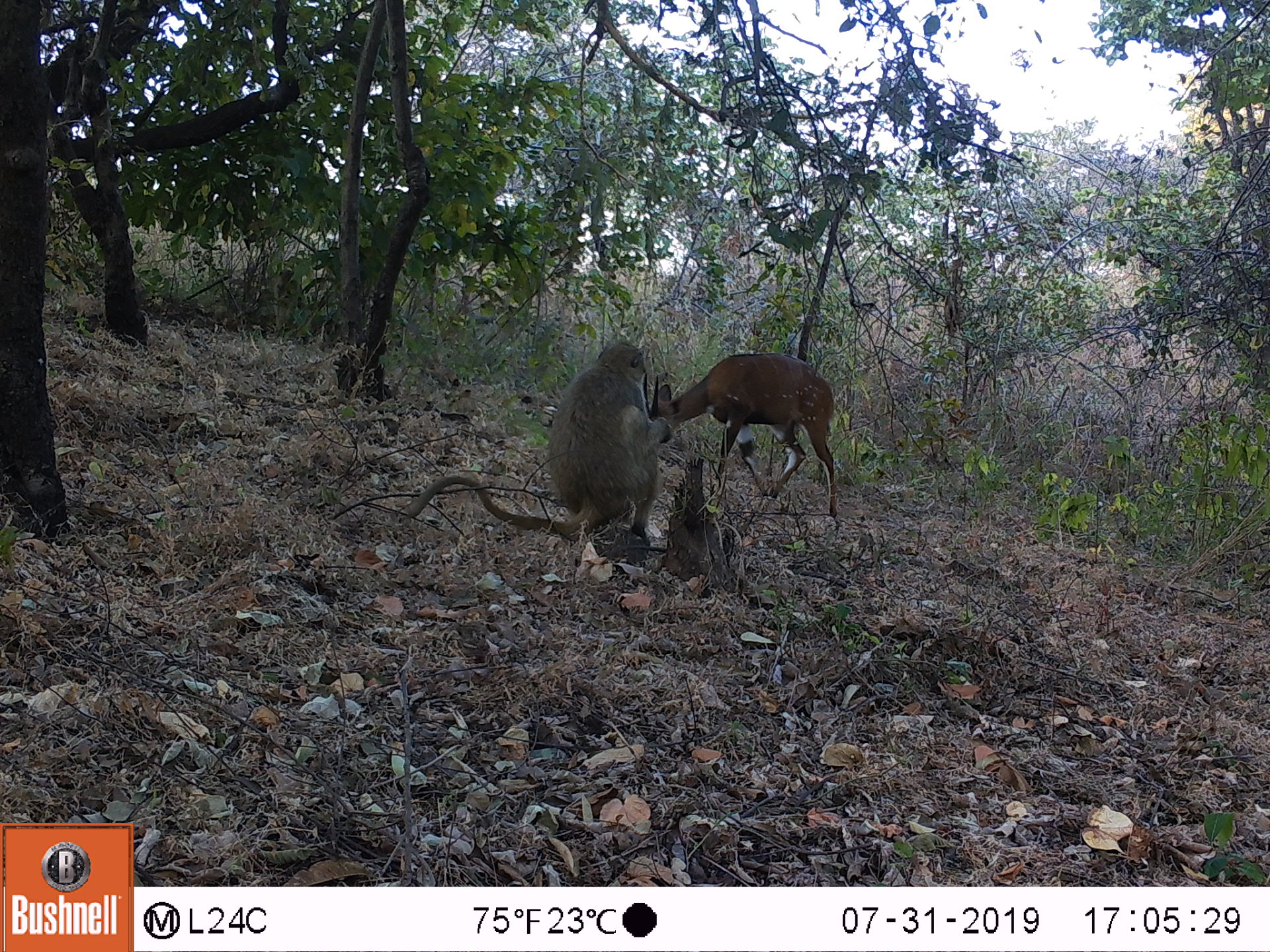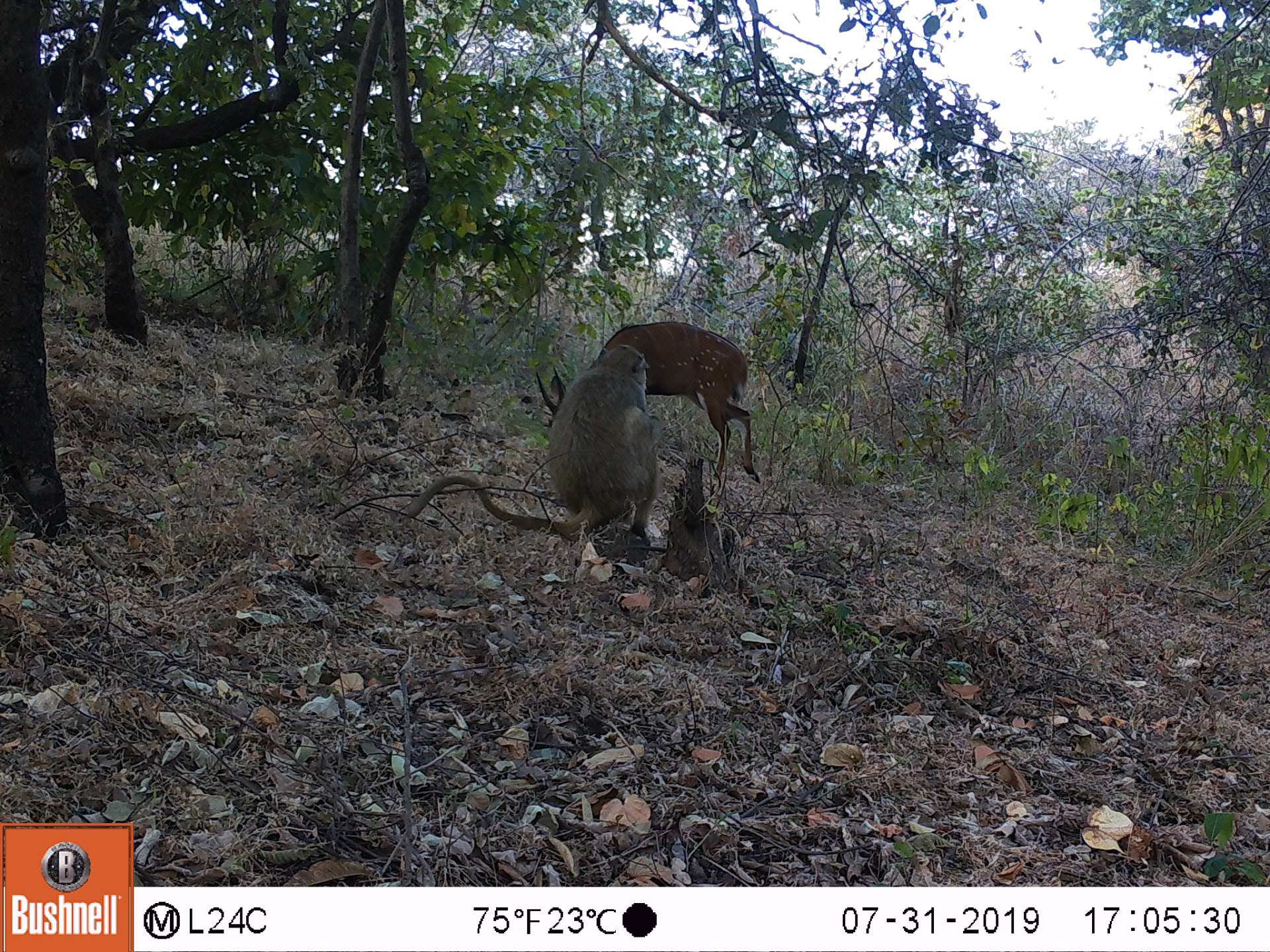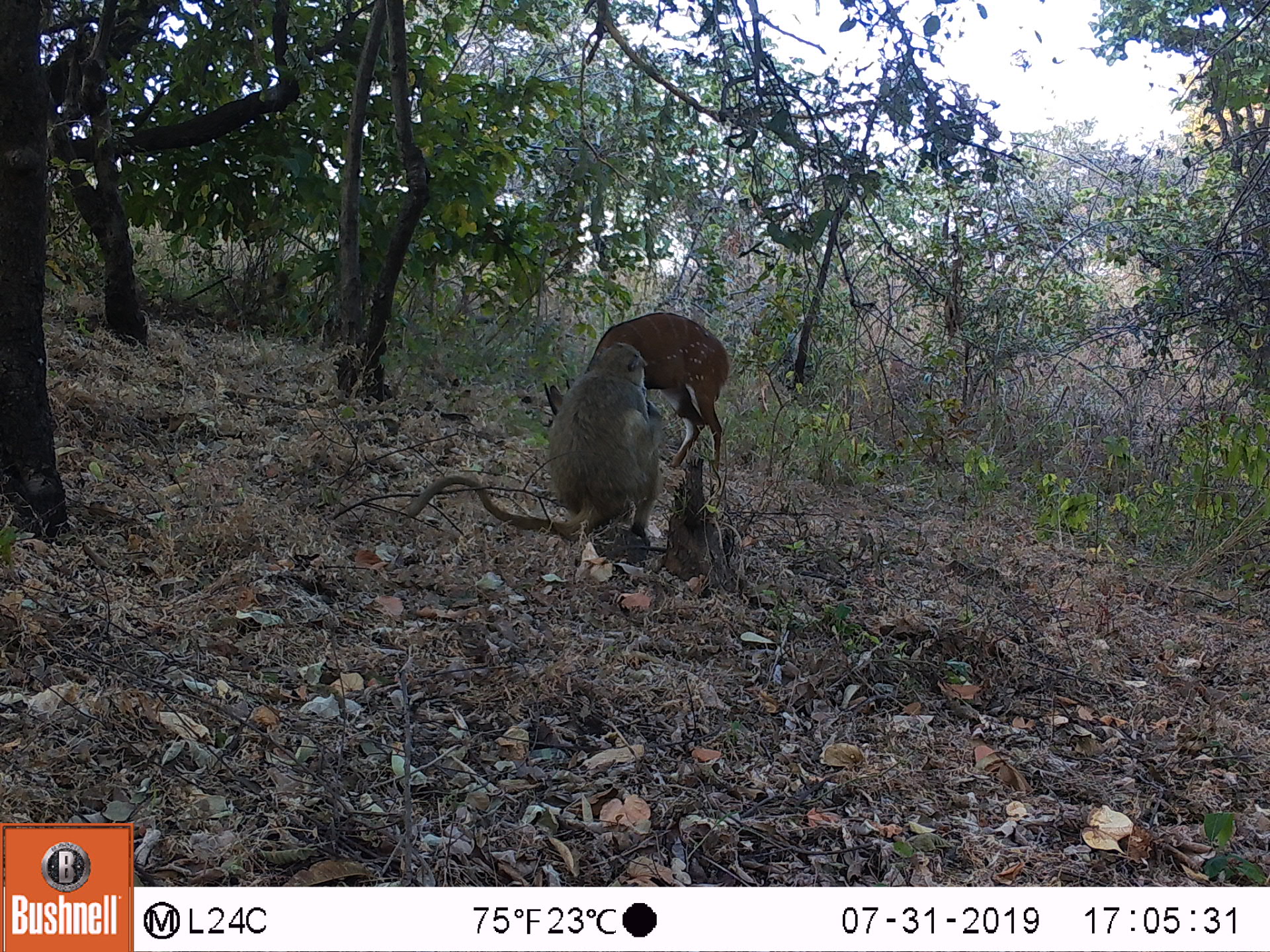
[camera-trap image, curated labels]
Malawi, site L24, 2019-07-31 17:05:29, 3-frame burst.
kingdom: Animalia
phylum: Chordata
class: Mammalia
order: Artiodactyla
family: Bovidae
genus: Tragelaphus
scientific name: Tragelaphus sylvaticus sylvaticus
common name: cape bushbuck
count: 2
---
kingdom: Animalia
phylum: Chordata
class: Mammalia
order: Primates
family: Cercopithecidae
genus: Papio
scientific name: Papio cynocephalus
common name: yellow baboon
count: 1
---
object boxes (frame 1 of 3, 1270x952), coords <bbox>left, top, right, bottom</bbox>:
cape bushbuck: <bbox>652, 349, 842, 529</bbox>; <bbox>664, 353, 841, 523</bbox>
yellow baboon: <bbox>411, 342, 663, 537</bbox>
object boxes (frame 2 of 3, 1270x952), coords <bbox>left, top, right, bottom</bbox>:
cape bushbuck: <bbox>643, 310, 761, 493</bbox>; <bbox>652, 310, 760, 483</bbox>
yellow baboon: <bbox>389, 342, 654, 529</bbox>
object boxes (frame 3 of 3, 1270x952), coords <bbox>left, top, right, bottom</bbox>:
cape bushbuck: <bbox>641, 303, 730, 475</bbox>; <bbox>659, 301, 732, 476</bbox>
yellow baboon: <bbox>362, 338, 668, 542</bbox>